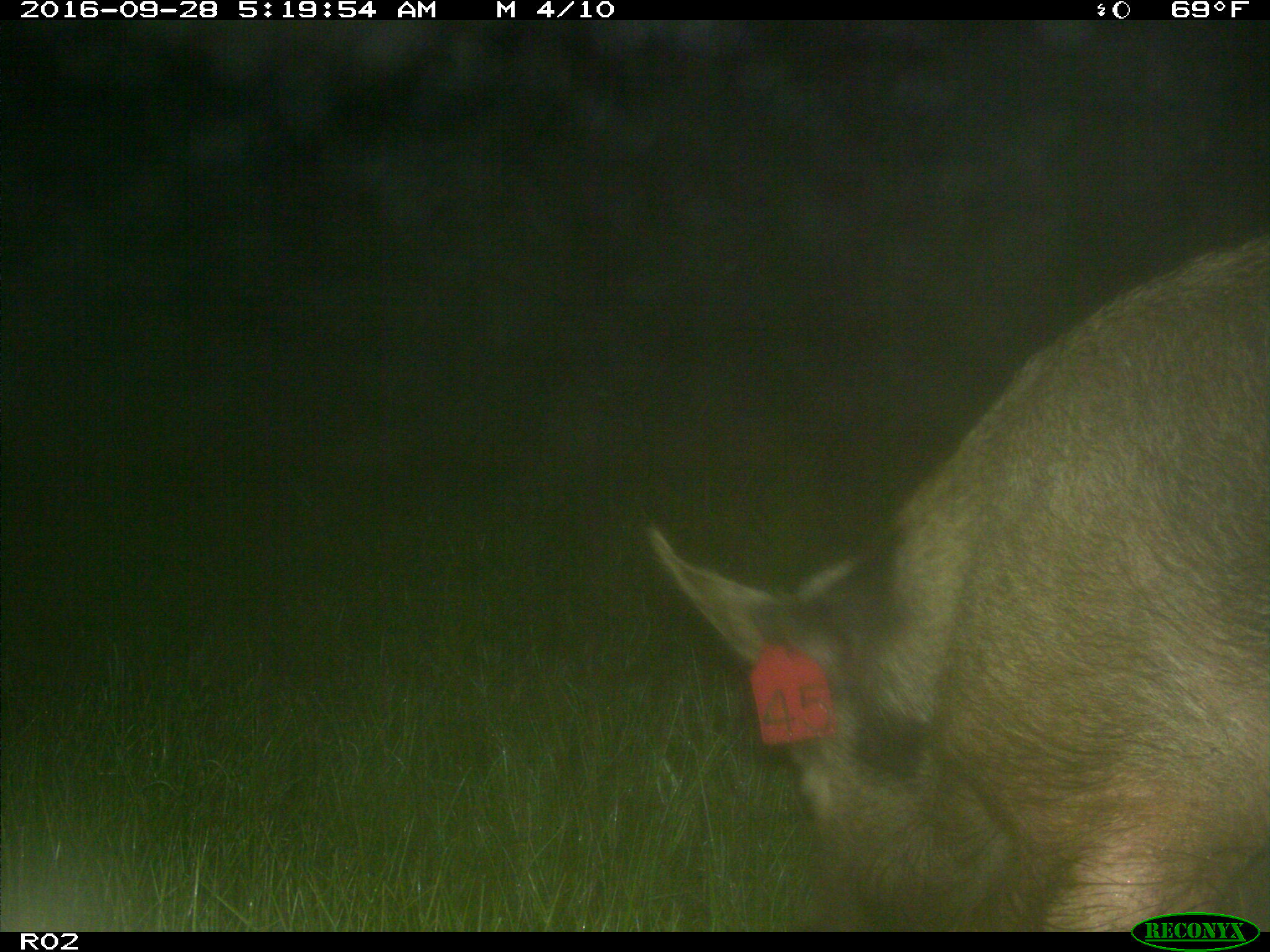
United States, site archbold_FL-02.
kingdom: Animalia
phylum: Chordata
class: Mammalia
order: Artiodactyla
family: Suidae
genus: Sus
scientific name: Sus scrofa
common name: wild boar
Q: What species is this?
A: Sus scrofa (wild boar).